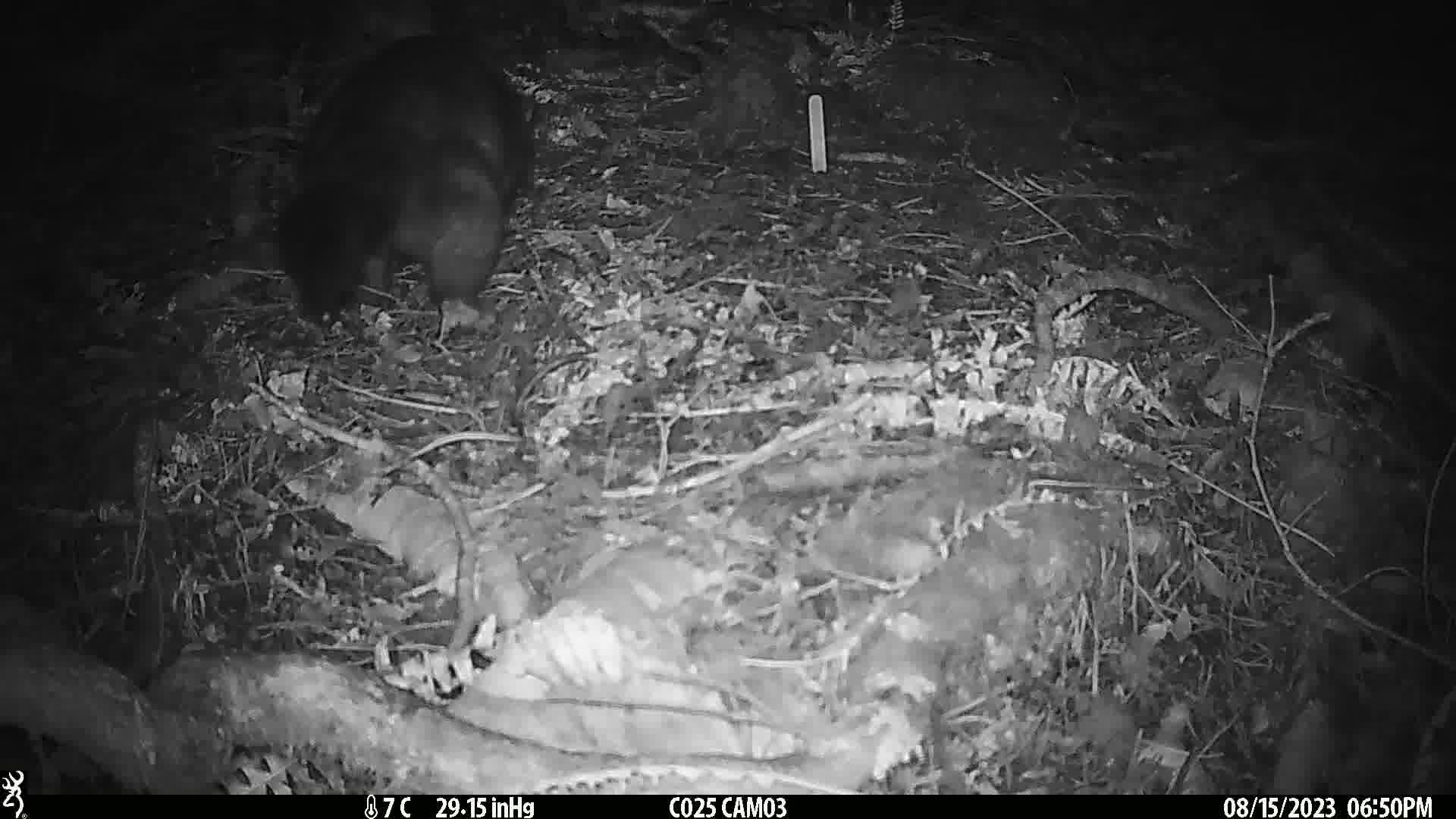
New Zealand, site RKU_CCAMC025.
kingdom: Animalia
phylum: Chordata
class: Mammalia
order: Diprotodontia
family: Phalangeridae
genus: Trichosurus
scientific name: Trichosurus vulpecula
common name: common brushtail possum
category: possum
Possum (common brushtail possum) (Trichosurus vulpecula).